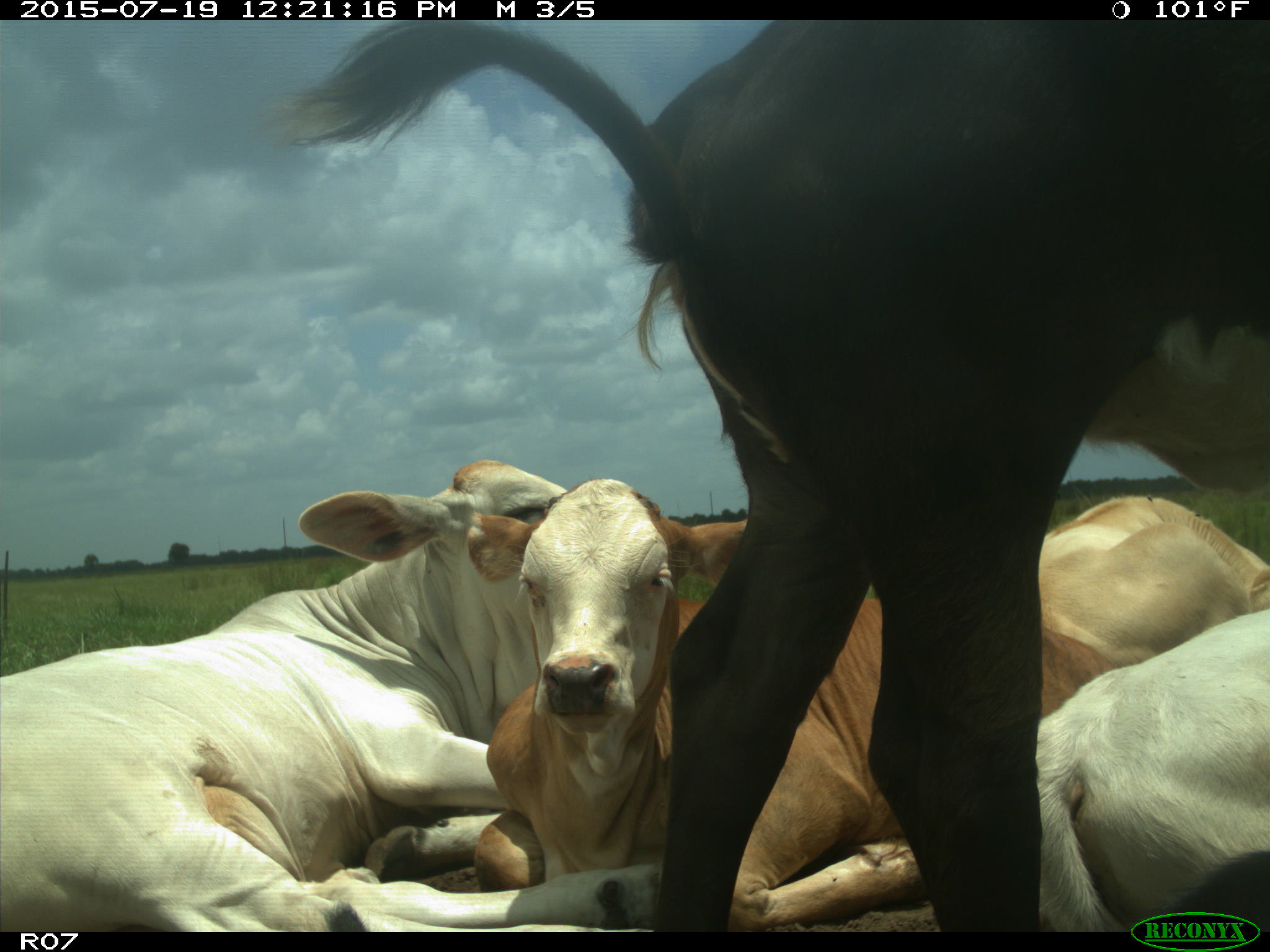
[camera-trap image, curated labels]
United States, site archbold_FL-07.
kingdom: Animalia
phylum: Chordata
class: Mammalia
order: Artiodactyla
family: Bovidae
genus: Bos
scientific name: Bos taurus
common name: domestic cow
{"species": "Bos taurus (domestic cow)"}